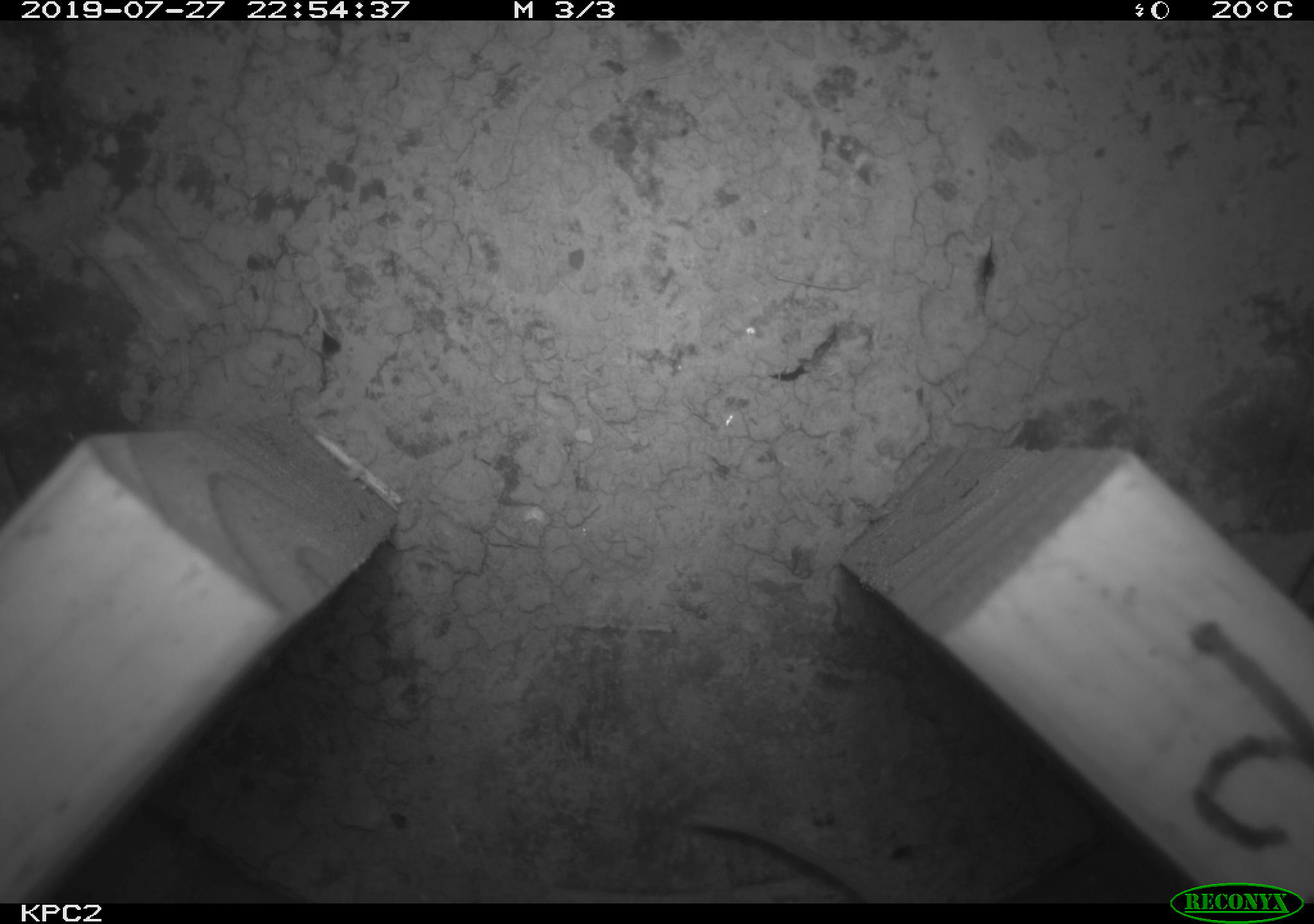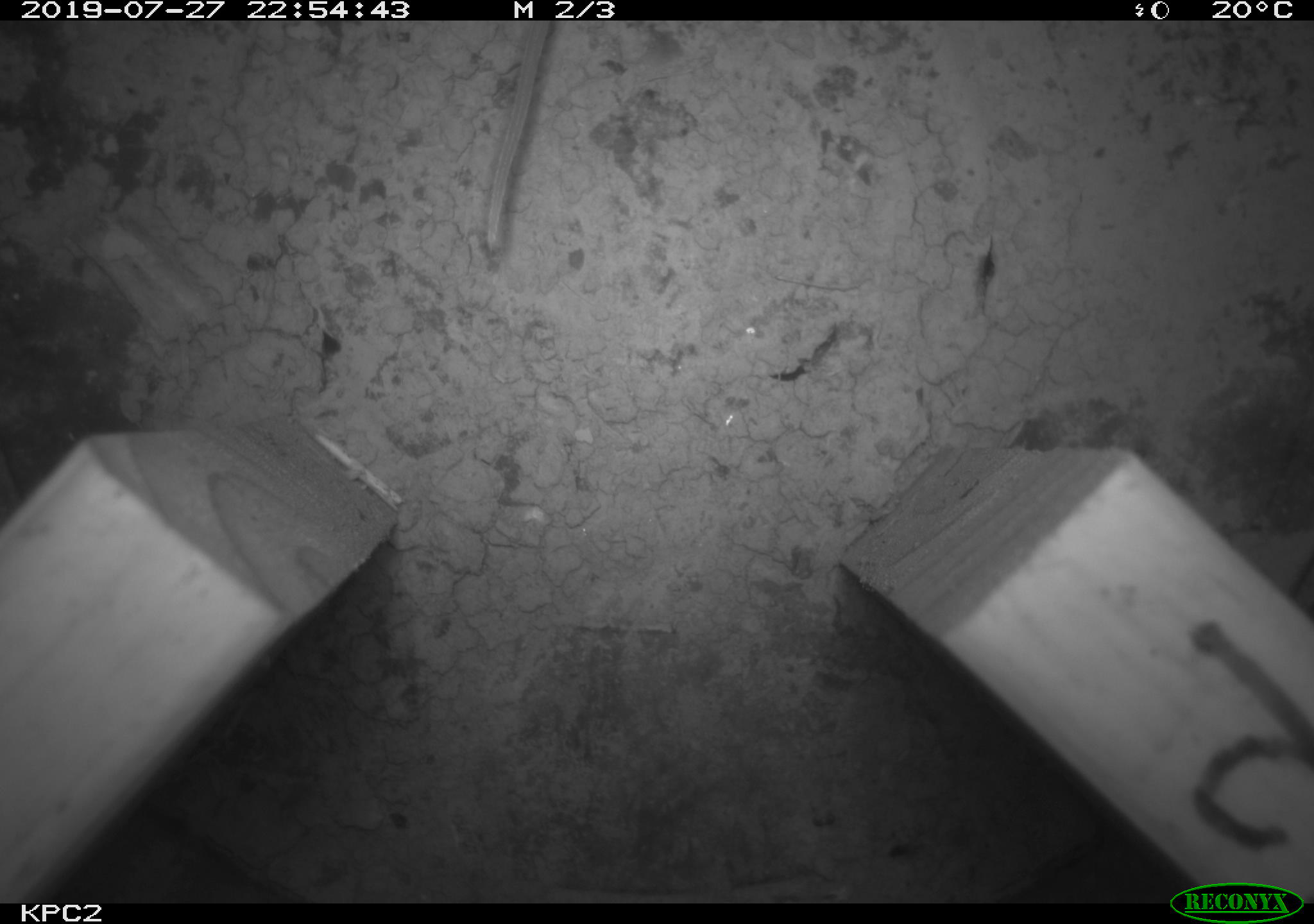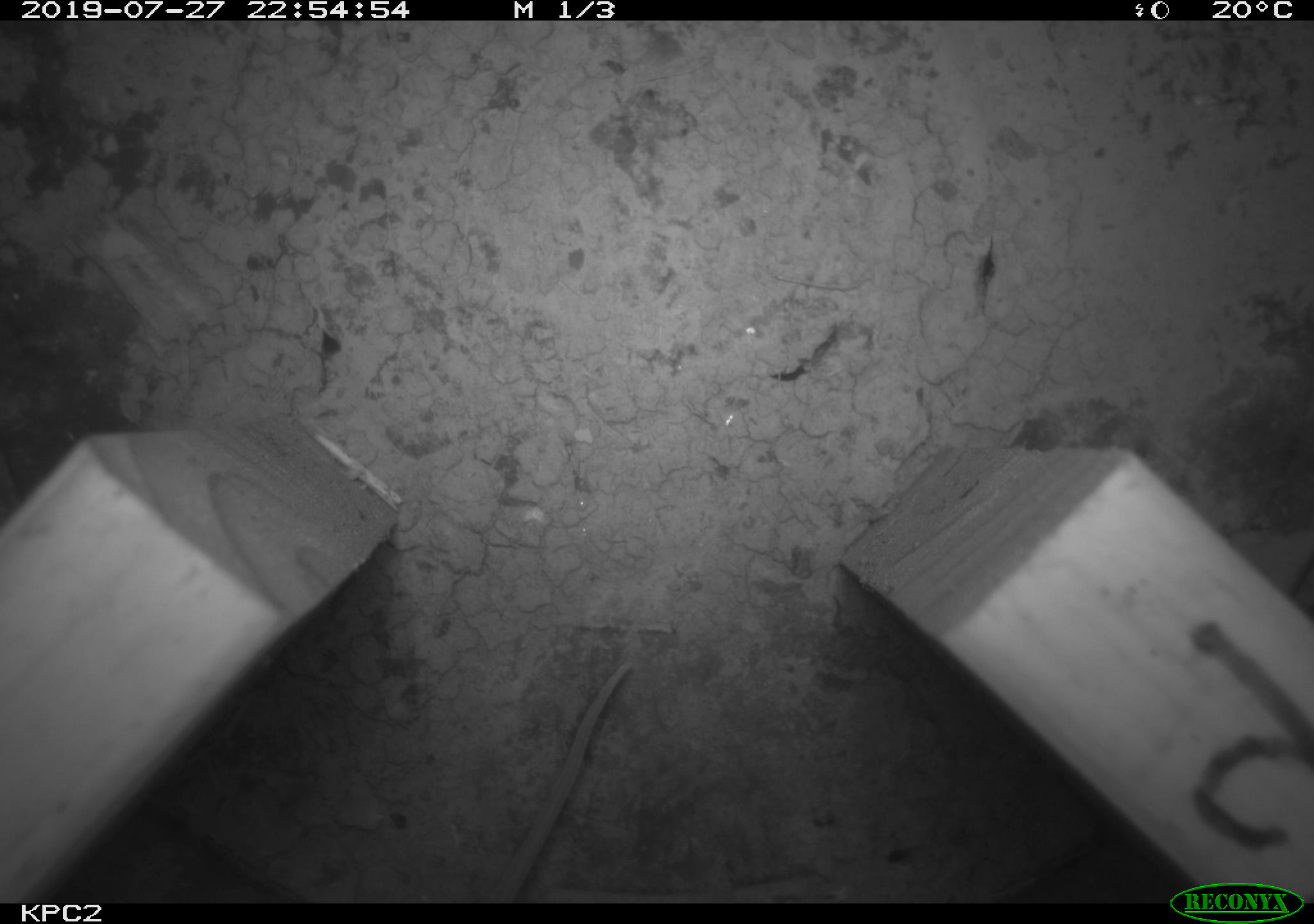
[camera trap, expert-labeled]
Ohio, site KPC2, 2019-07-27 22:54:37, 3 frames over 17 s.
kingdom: Animalia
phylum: Chordata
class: Mammalia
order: Rodentia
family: Cricetidae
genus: Peromyscus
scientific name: Peromyscus leucopus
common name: white-footed mouse